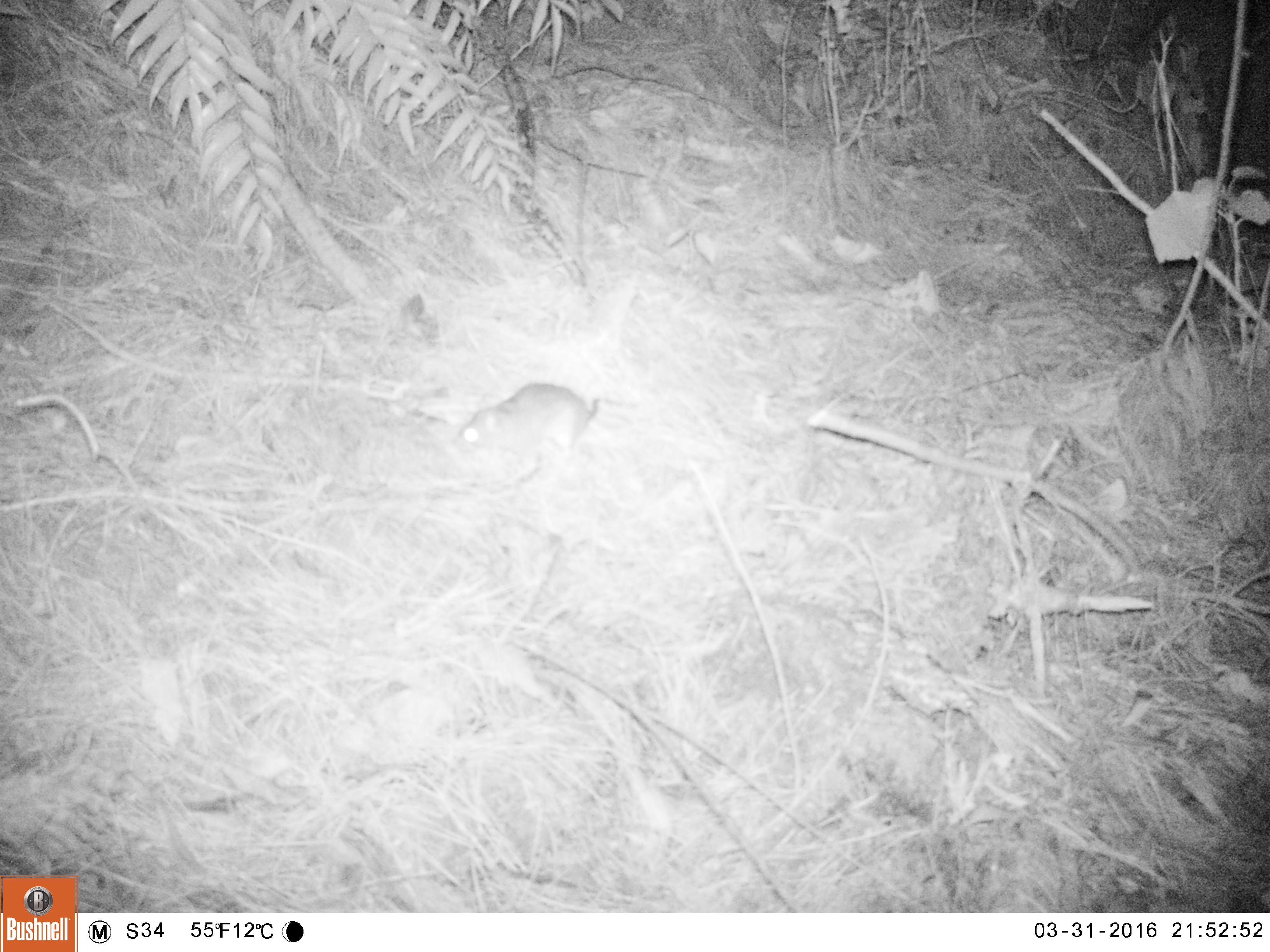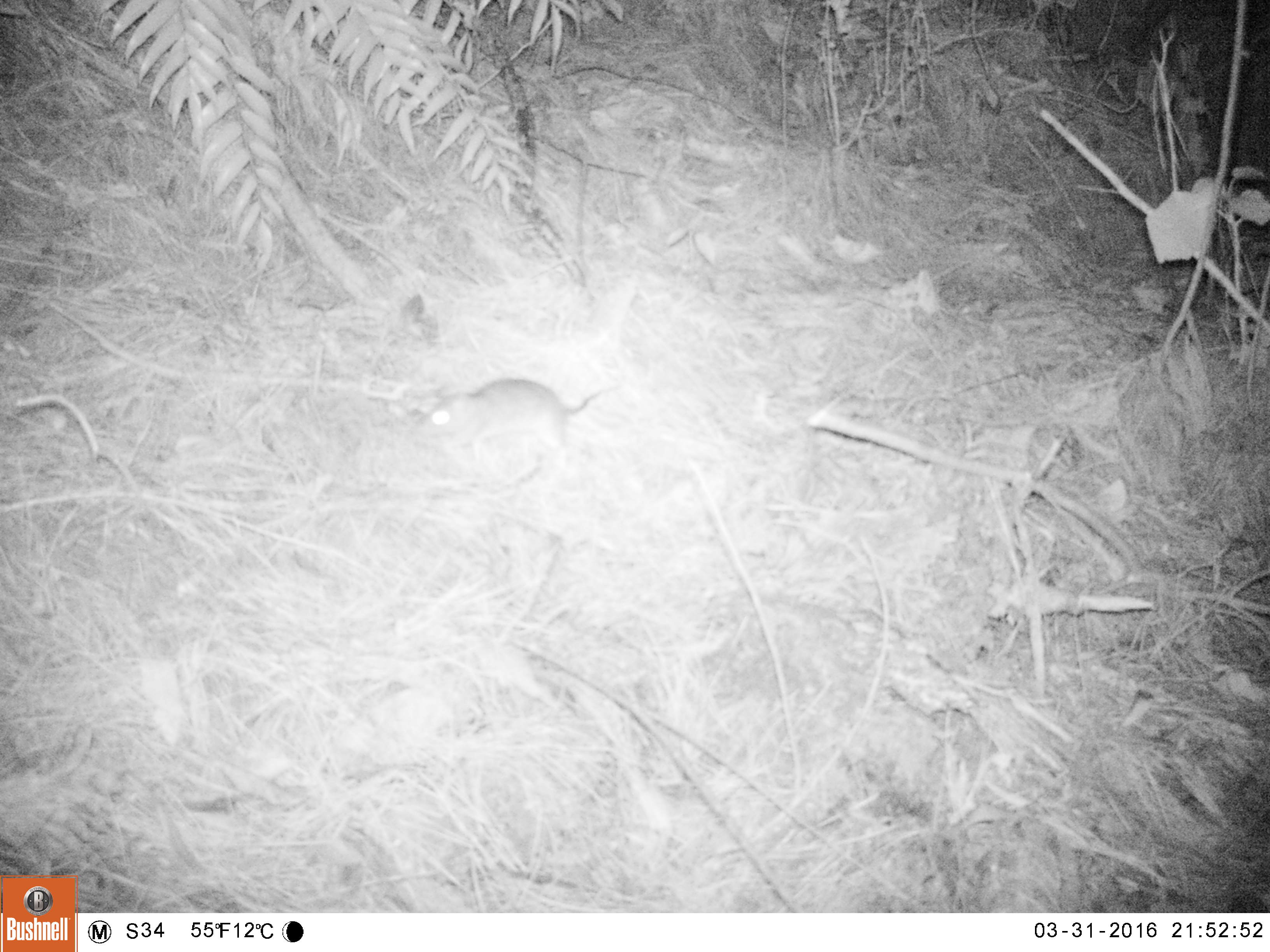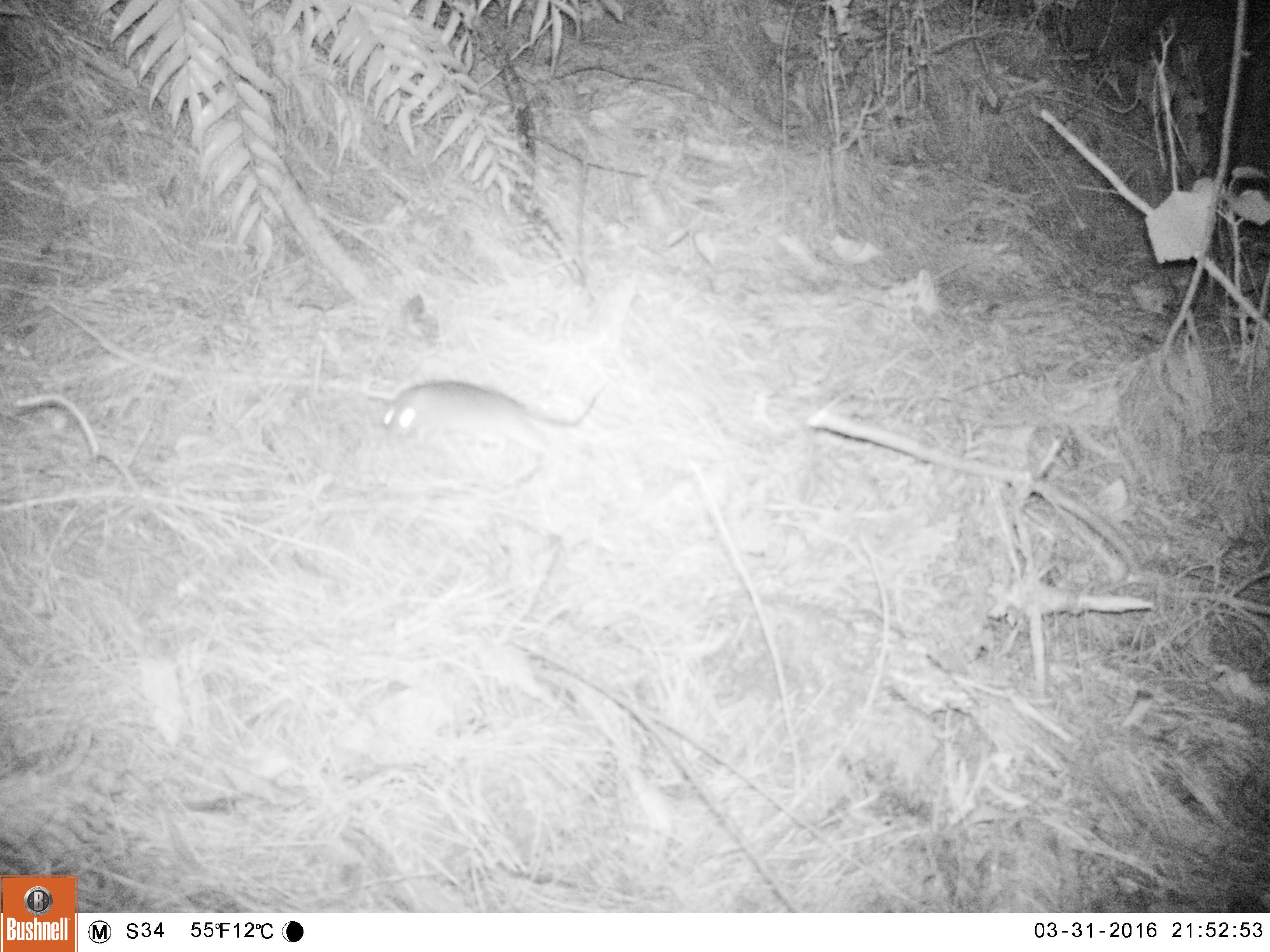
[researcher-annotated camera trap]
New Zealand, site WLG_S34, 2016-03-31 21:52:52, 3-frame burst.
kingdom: Animalia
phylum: Chordata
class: Mammalia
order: Rodentia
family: Muridae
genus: Rattus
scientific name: Rattus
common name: rat